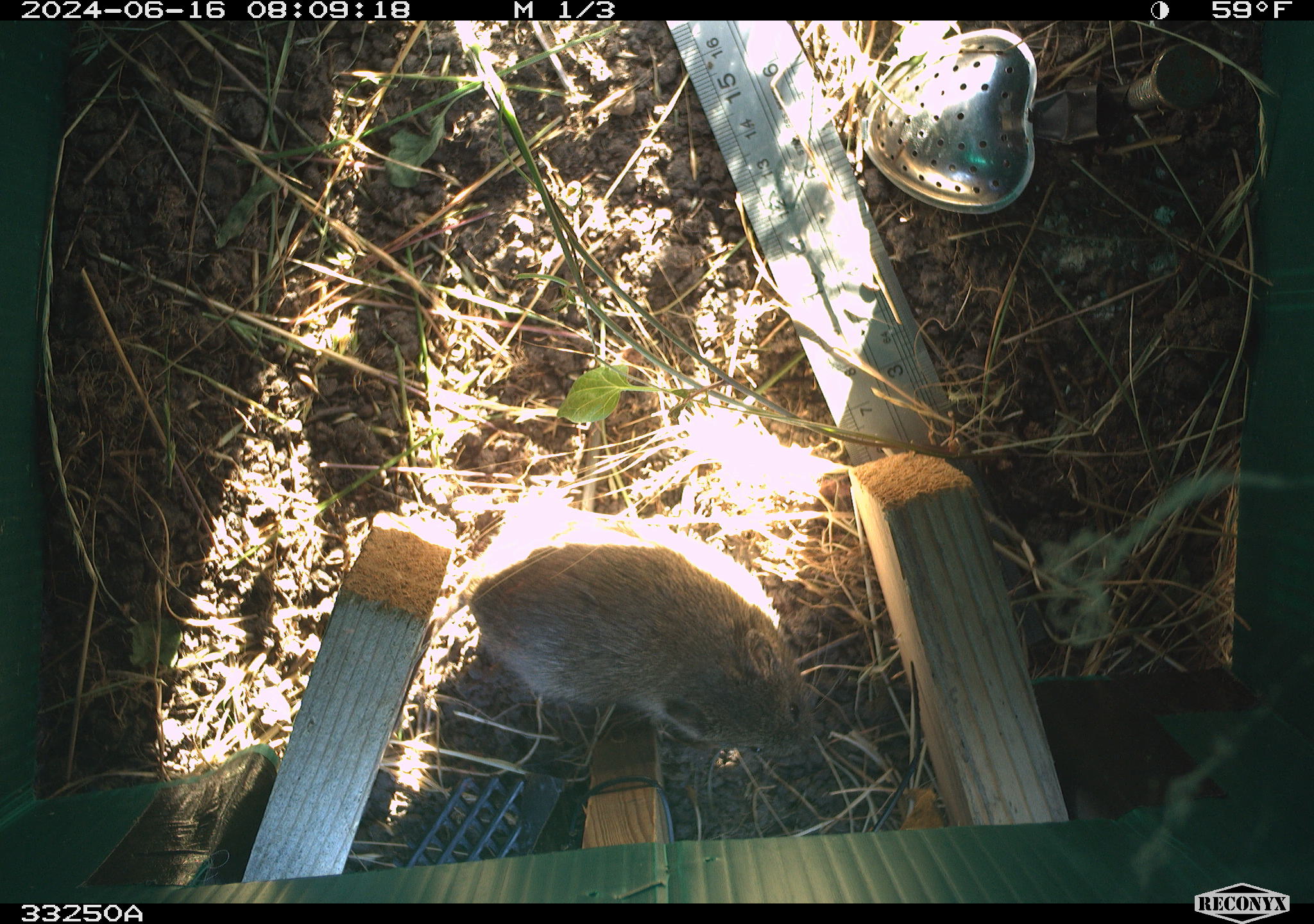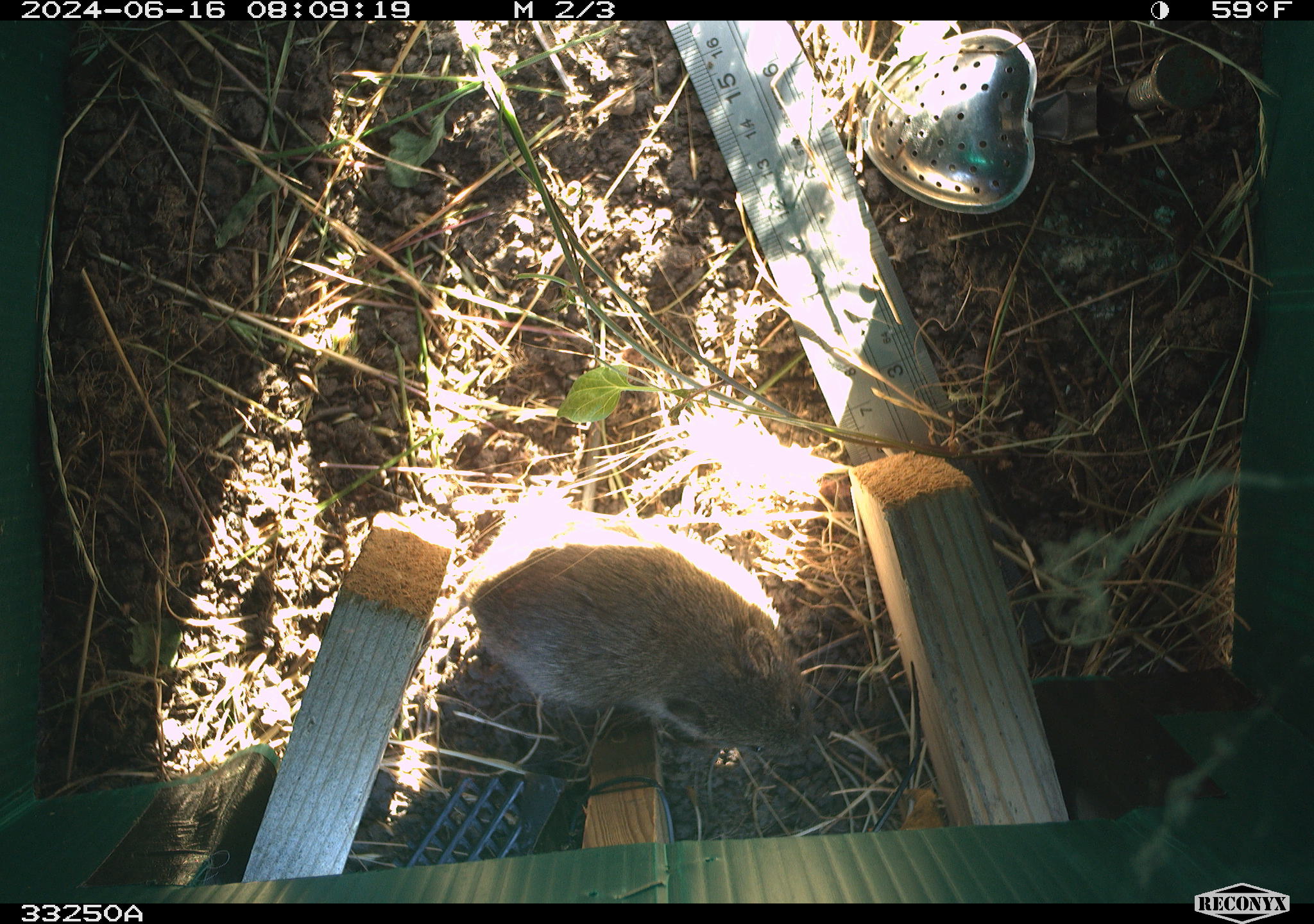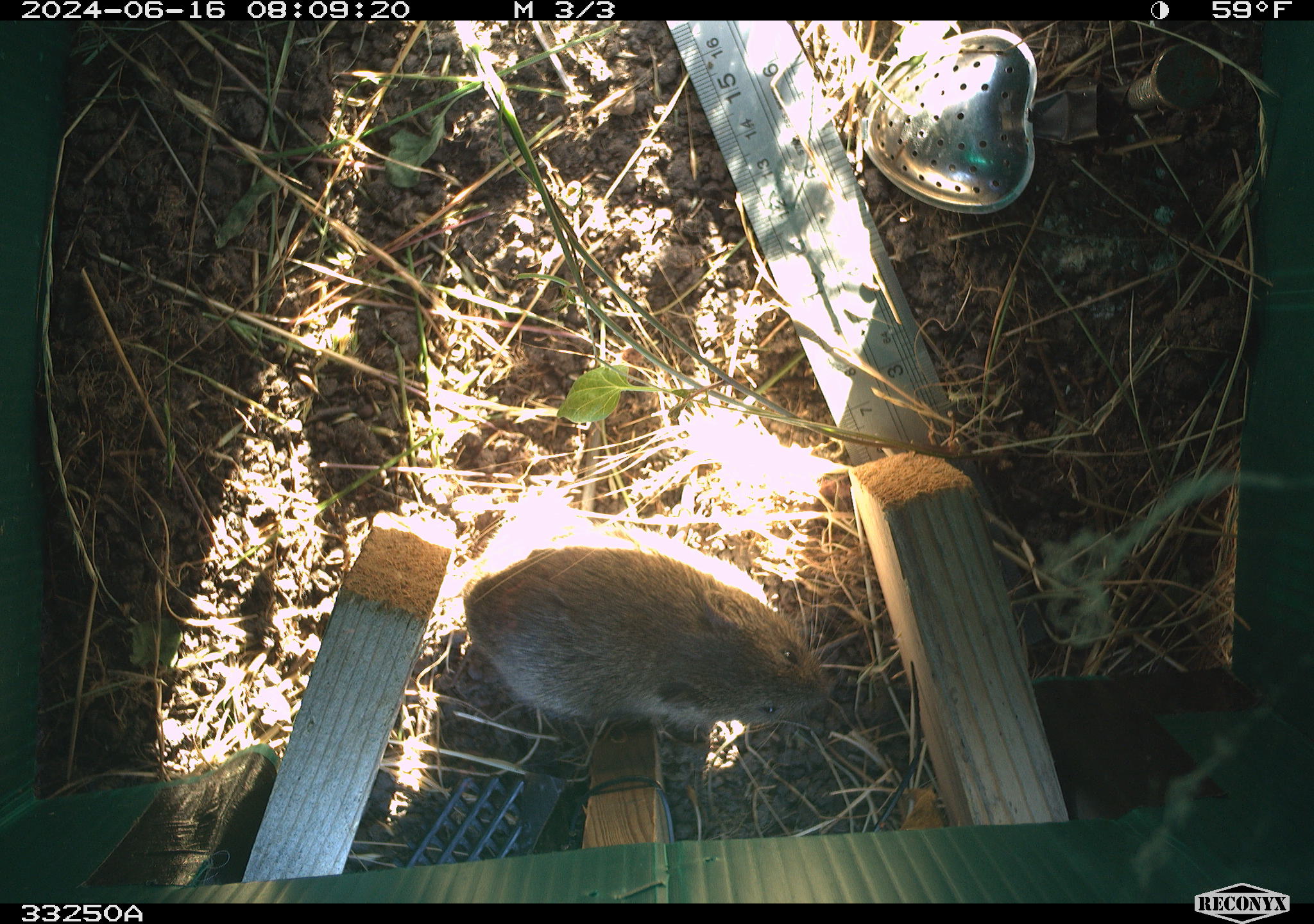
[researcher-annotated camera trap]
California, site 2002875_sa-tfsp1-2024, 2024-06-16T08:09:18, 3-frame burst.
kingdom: Animalia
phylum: Chordata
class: Mammalia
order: Rodentia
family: Cricetidae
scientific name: Arvicolinae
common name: voles, lemmings, and muskrats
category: arvicolinae subfamily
Arvicolinae subfamily (voles, lemmings, and muskrats) (Arvicolinae).